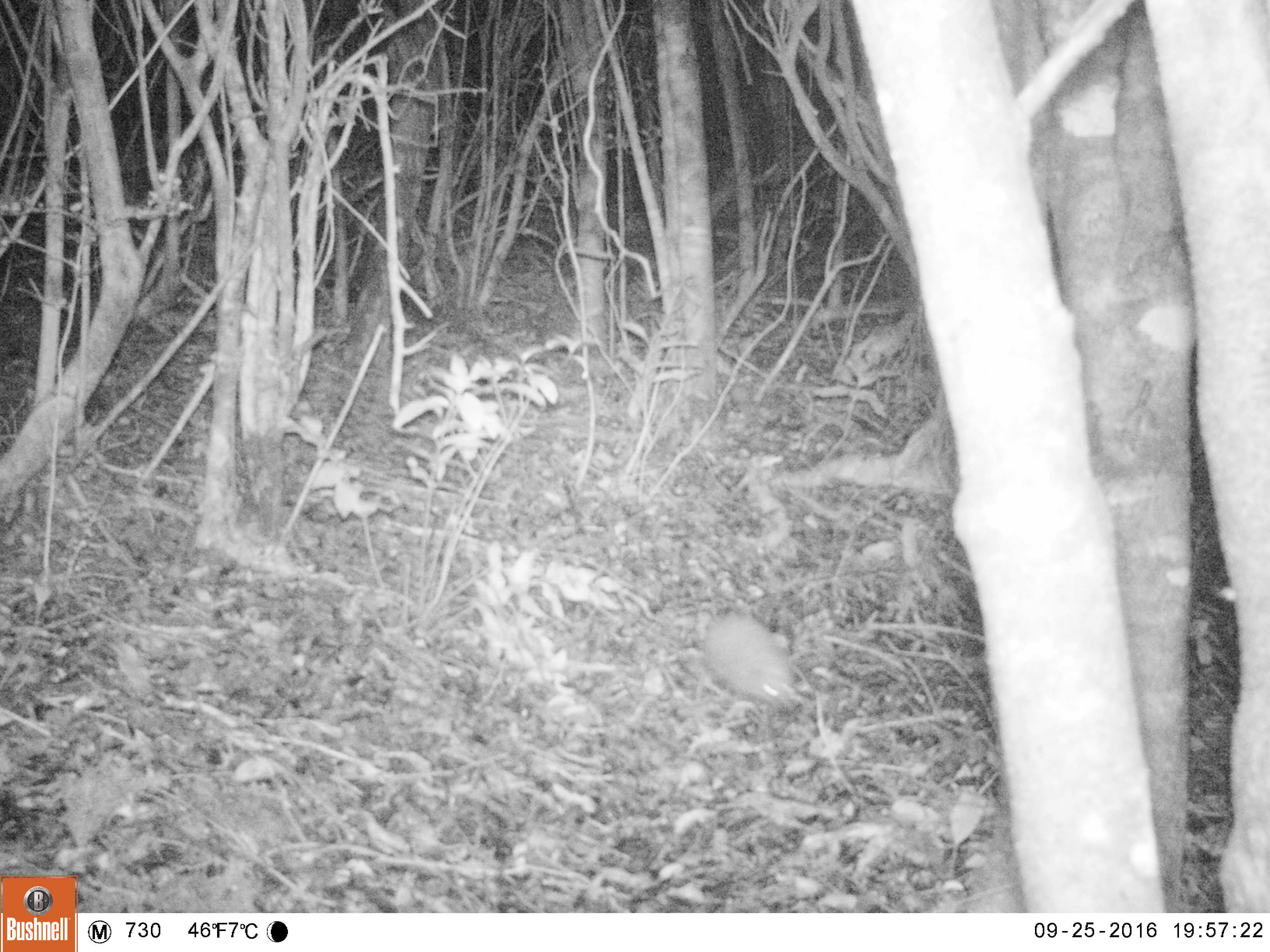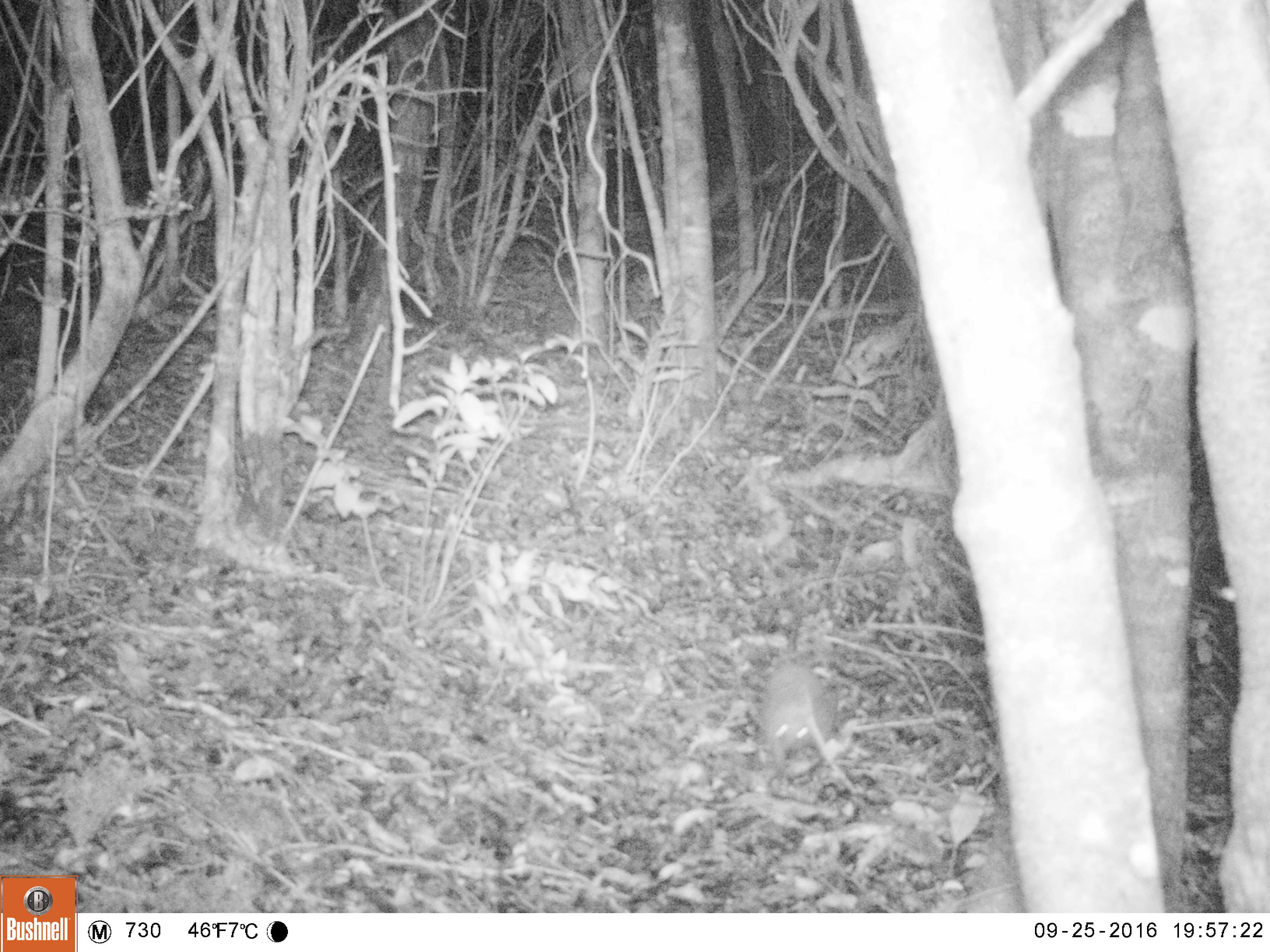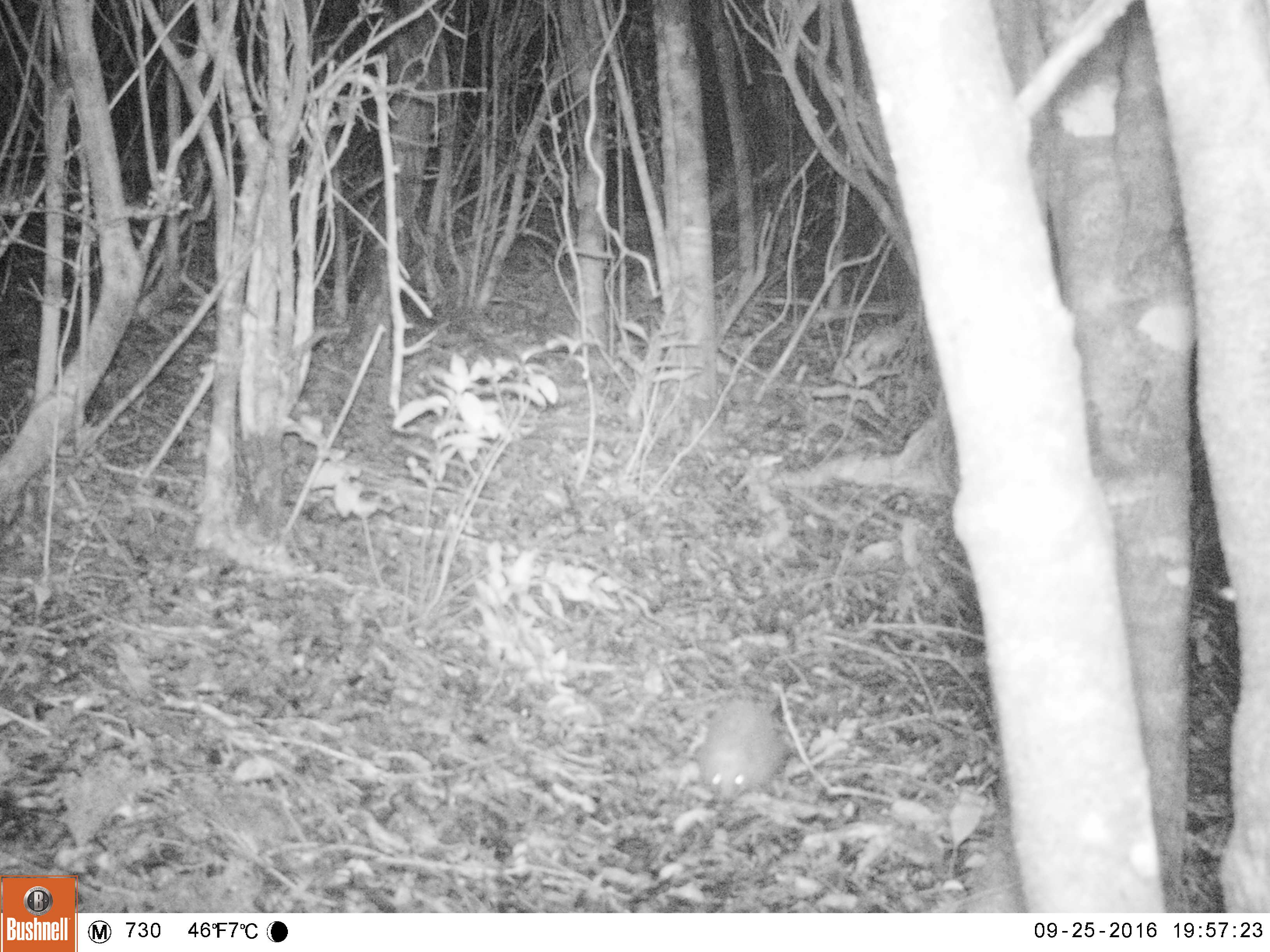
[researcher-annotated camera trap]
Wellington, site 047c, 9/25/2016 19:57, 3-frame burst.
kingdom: Animalia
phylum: Chordata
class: Mammalia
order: Eulipotyphla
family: Erinaceidae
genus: Erinaceus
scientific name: Erinaceus europaeus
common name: hedgehog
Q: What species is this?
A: Hedgehog (Erinaceus europaeus).